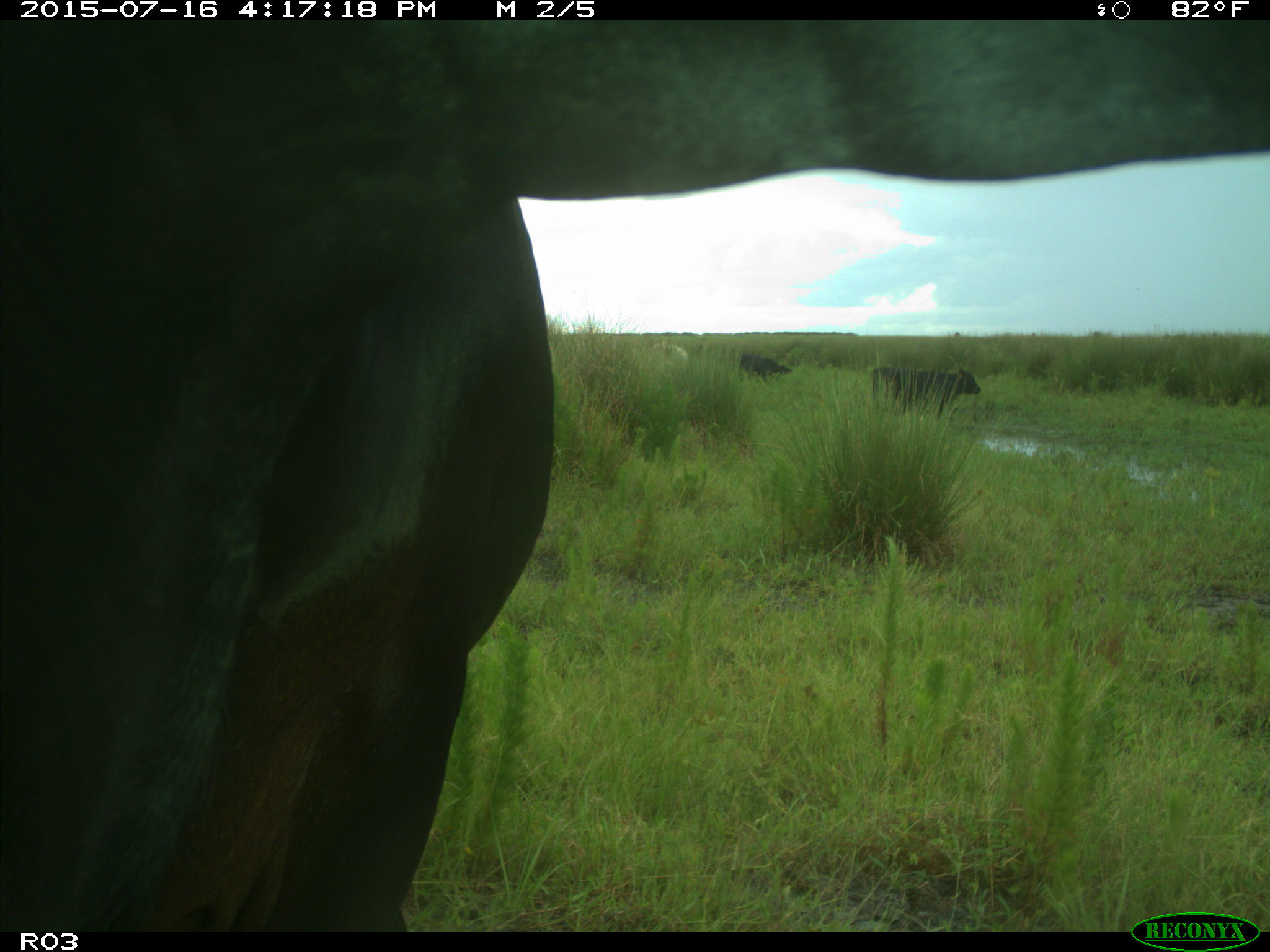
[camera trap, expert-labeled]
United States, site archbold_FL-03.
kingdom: Animalia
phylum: Chordata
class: Mammalia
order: Artiodactyla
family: Bovidae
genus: Bos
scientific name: Bos taurus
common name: domestic cow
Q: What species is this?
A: Bos taurus (domestic cow).